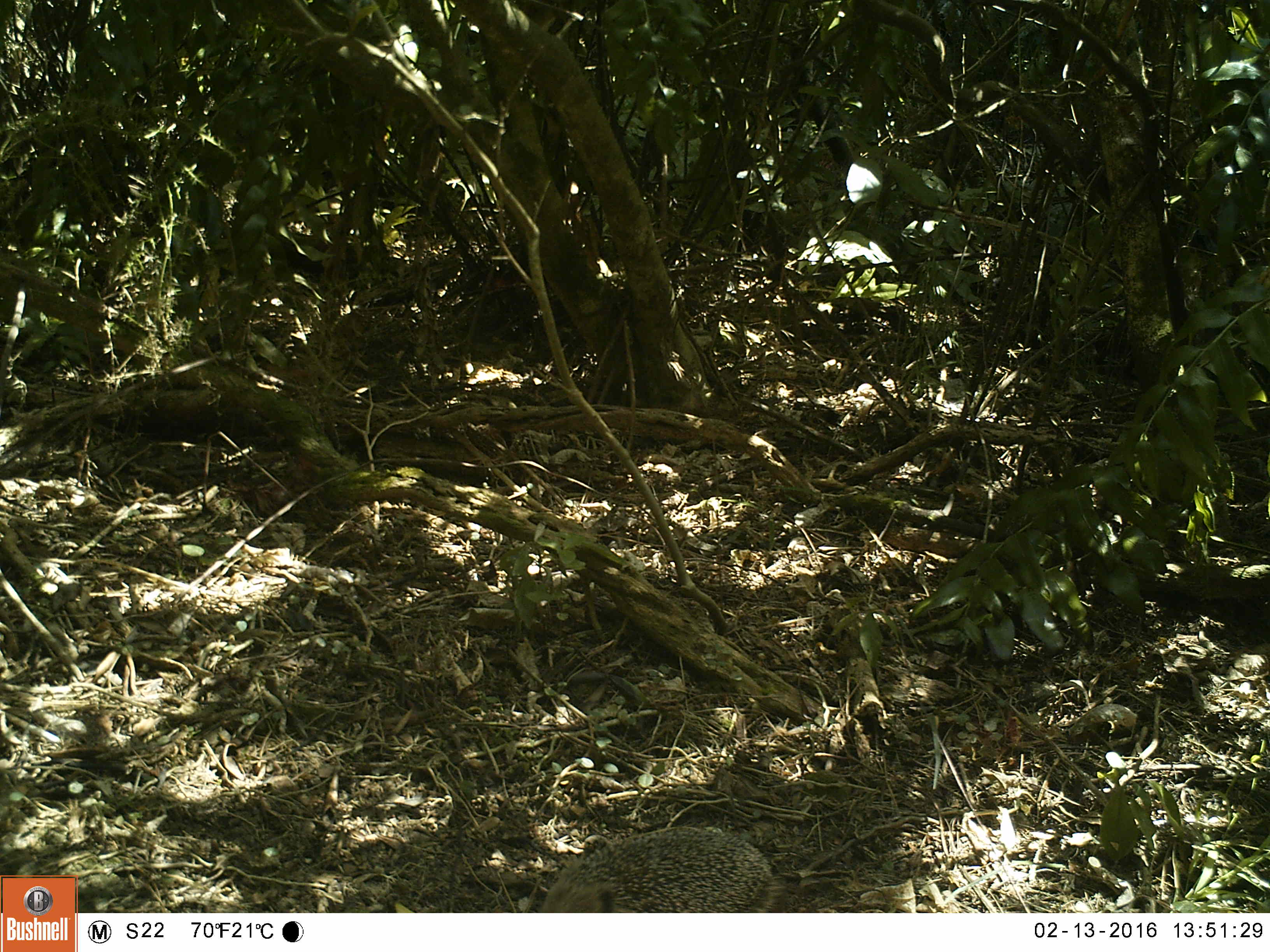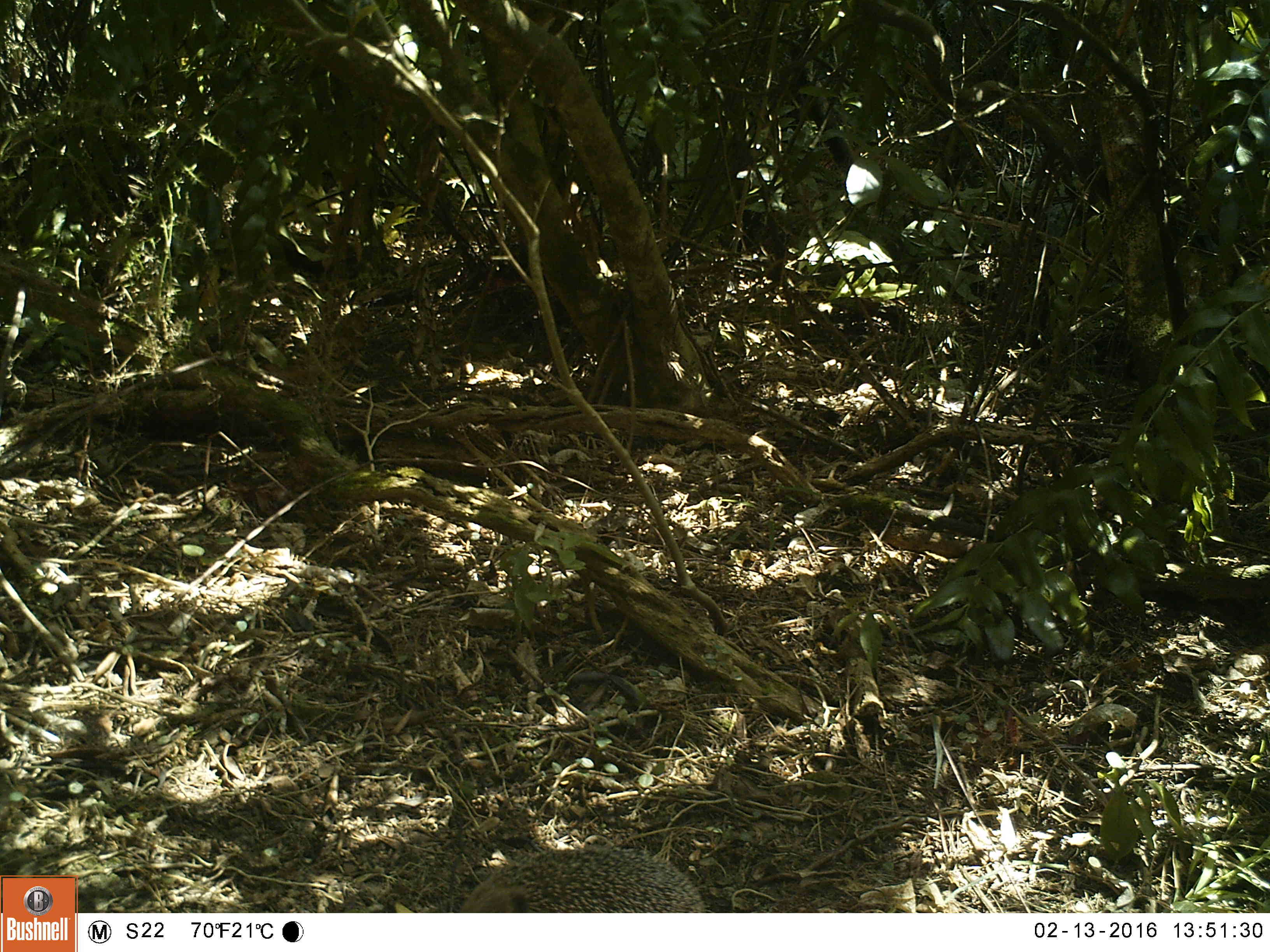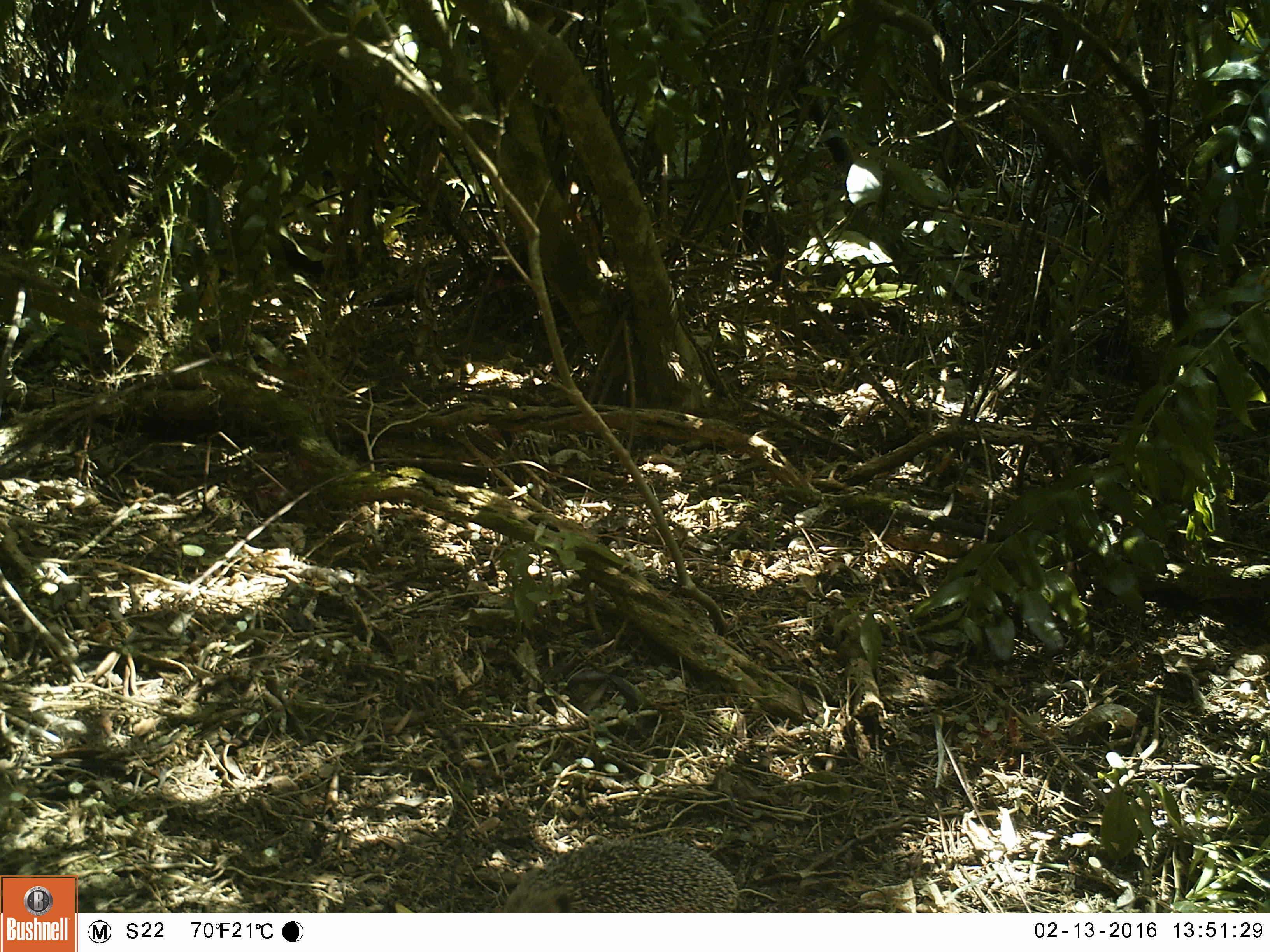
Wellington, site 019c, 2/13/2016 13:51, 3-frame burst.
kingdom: Animalia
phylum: Chordata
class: Mammalia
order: Eulipotyphla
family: Erinaceidae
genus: Erinaceus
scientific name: Erinaceus europaeus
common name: hedgehog